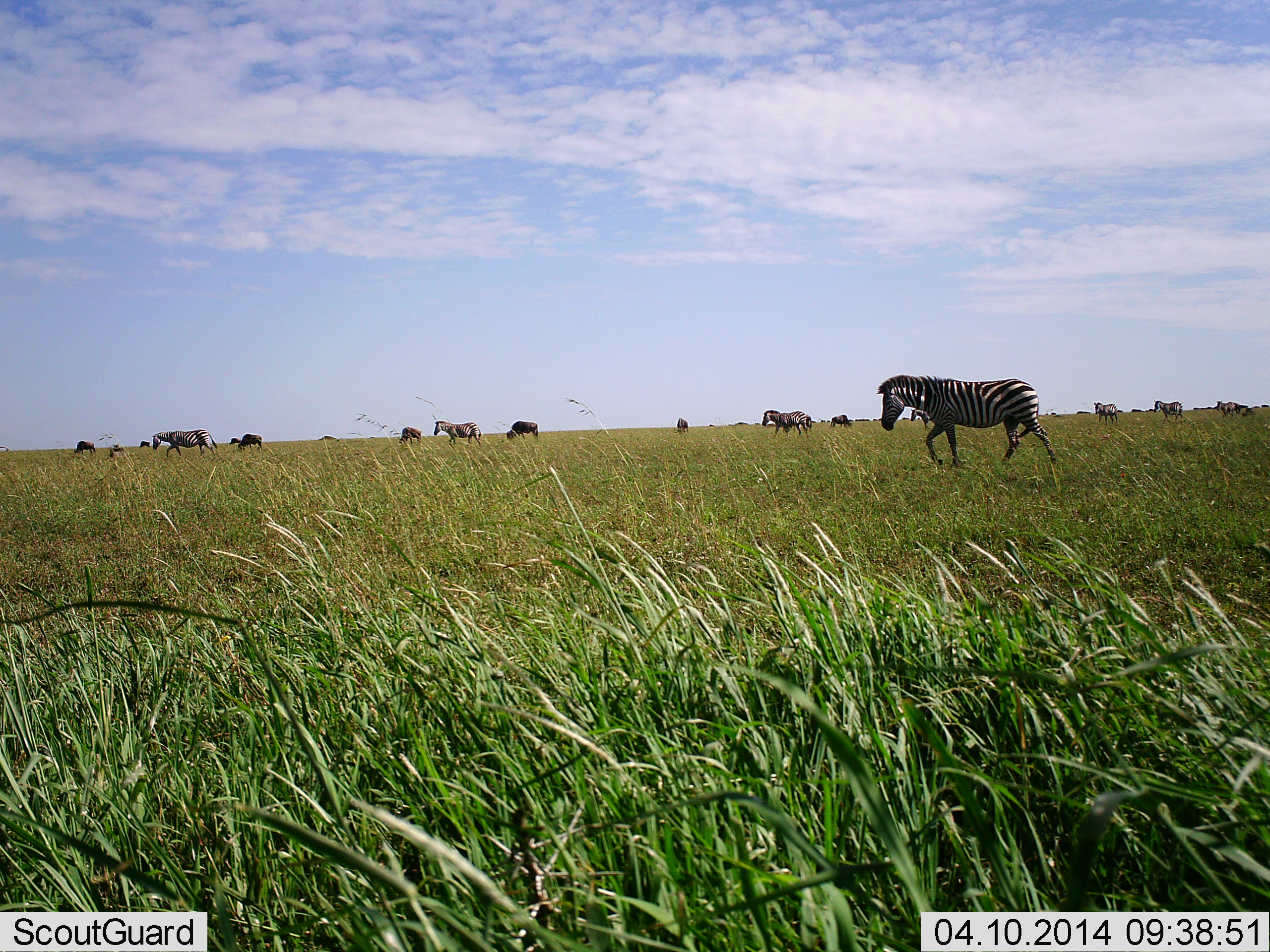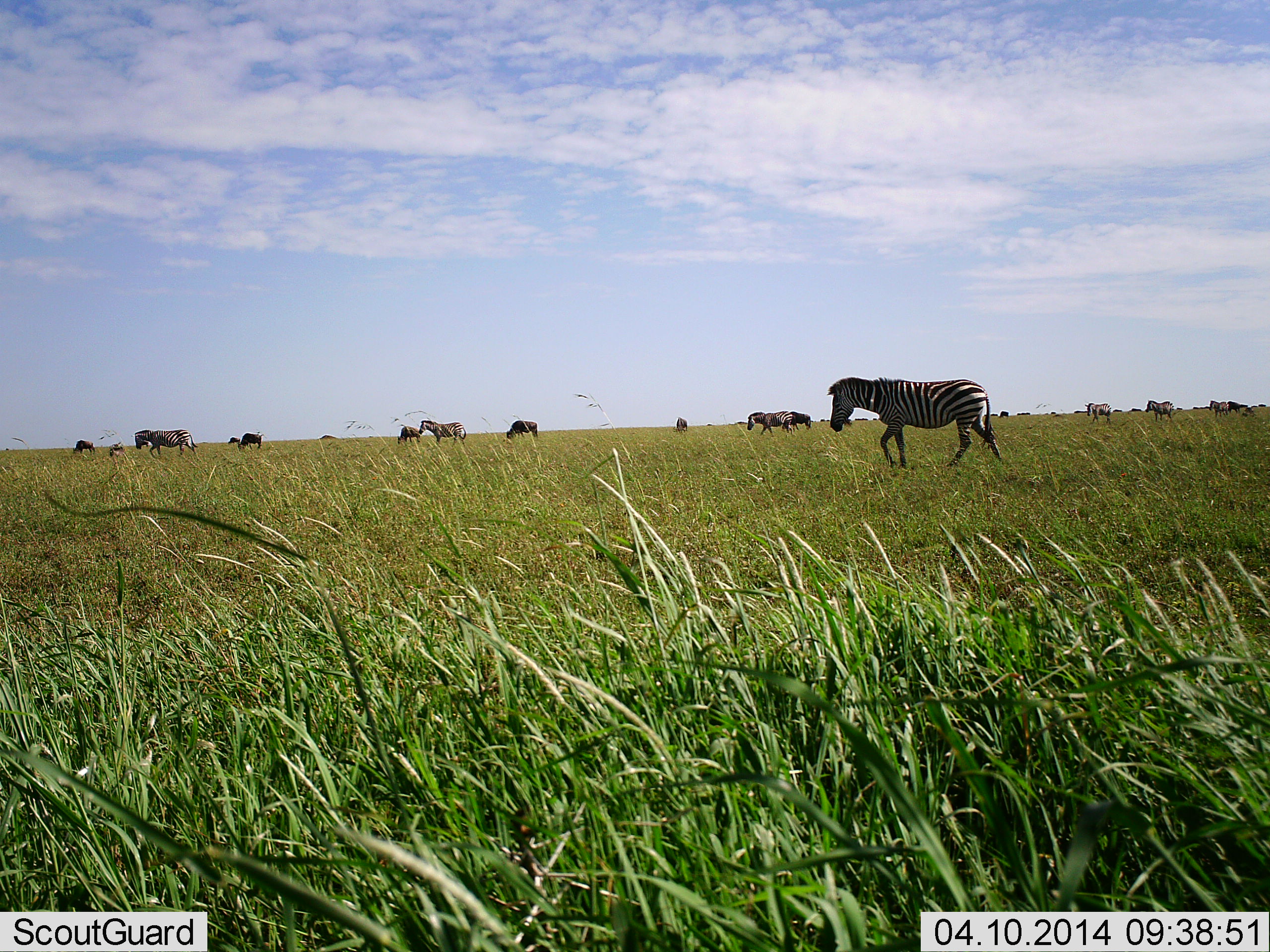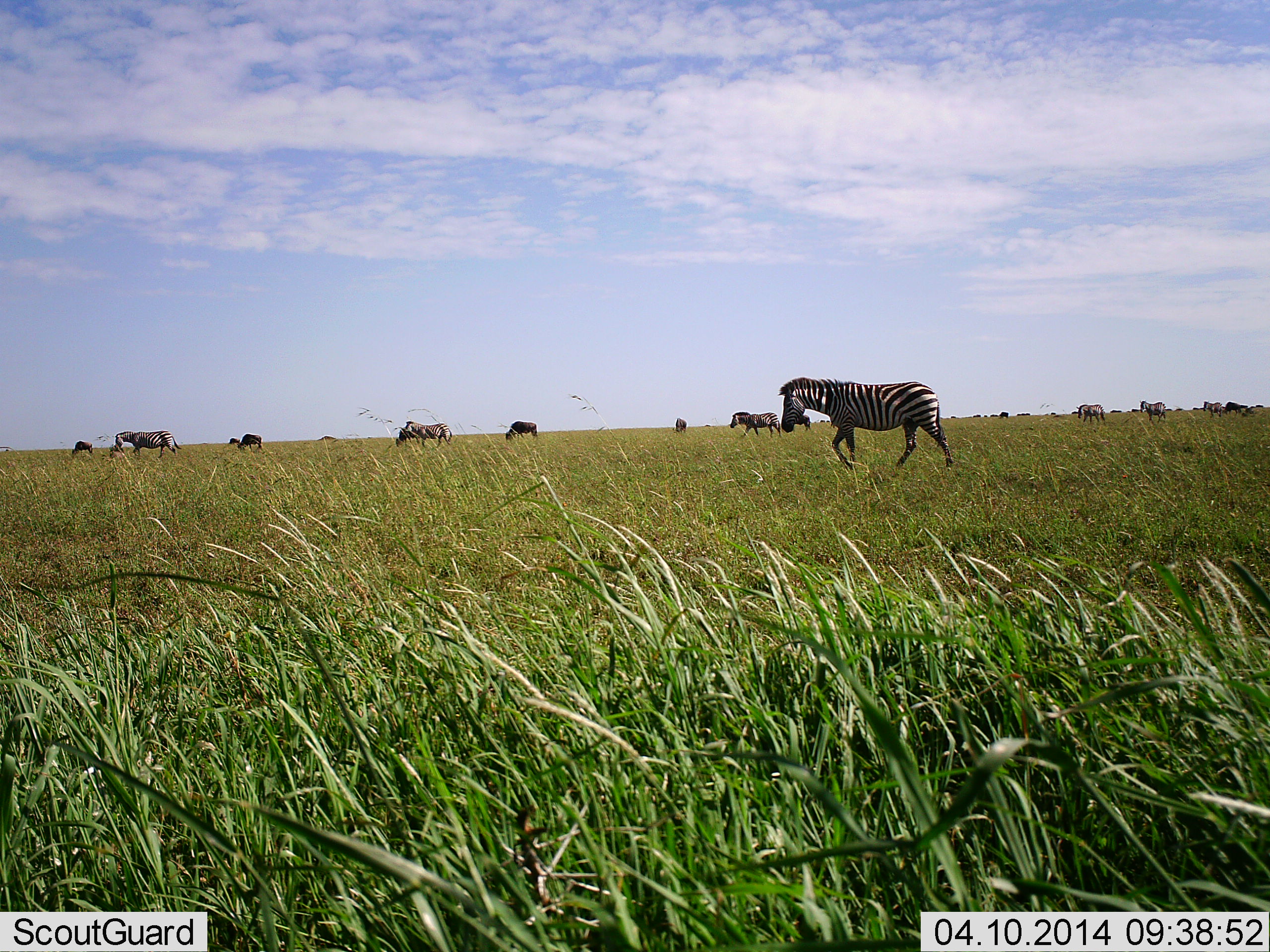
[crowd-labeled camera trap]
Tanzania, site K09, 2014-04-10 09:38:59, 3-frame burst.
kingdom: Animalia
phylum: Chordata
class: Mammalia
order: Perissodactyla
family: Equidae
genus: Equus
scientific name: Equus quagga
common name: plains zebra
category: zebra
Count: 11-50.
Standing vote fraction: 12%.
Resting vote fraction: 0%.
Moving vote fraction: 94%.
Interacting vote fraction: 0%.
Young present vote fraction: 0%.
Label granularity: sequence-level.